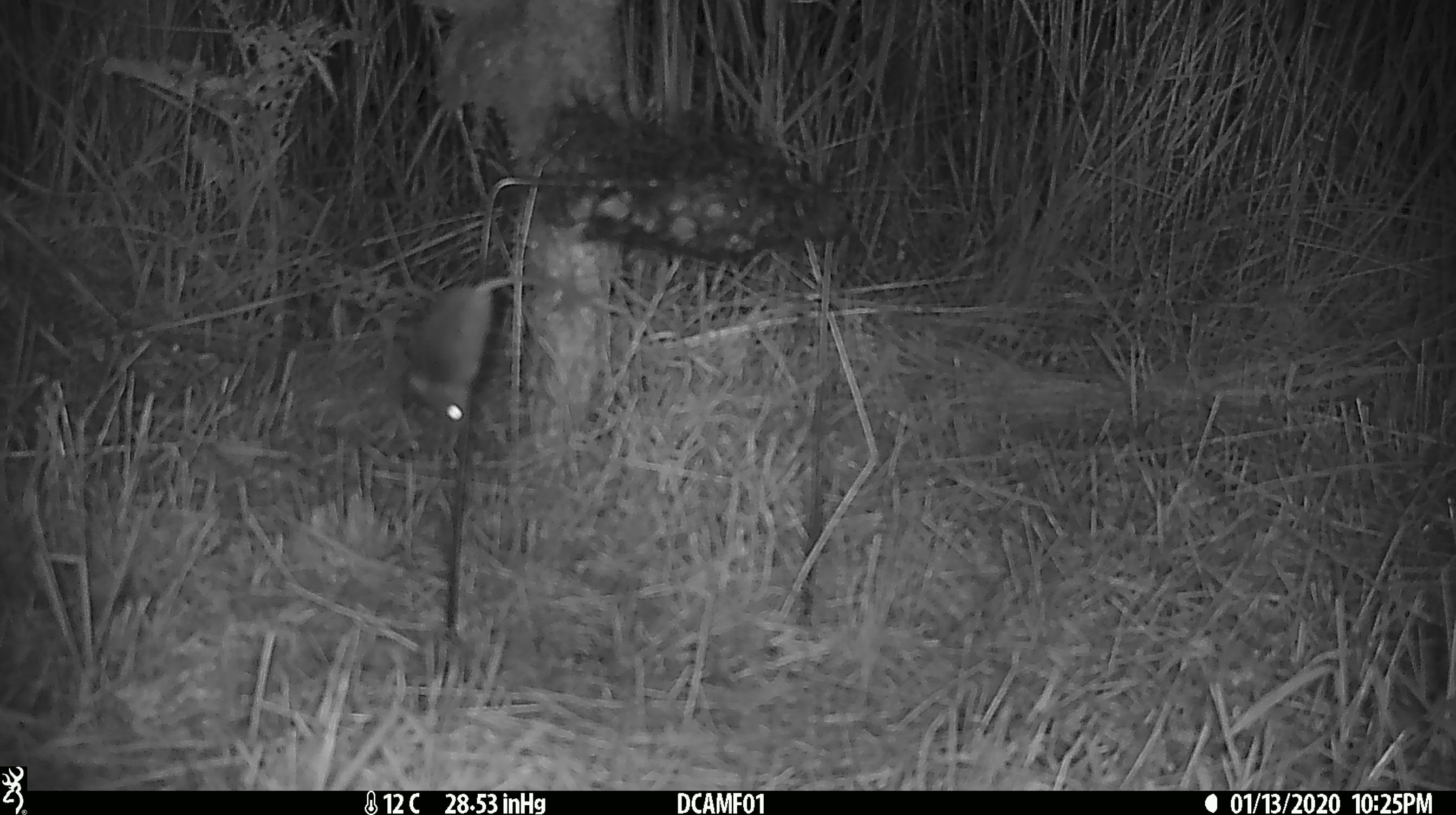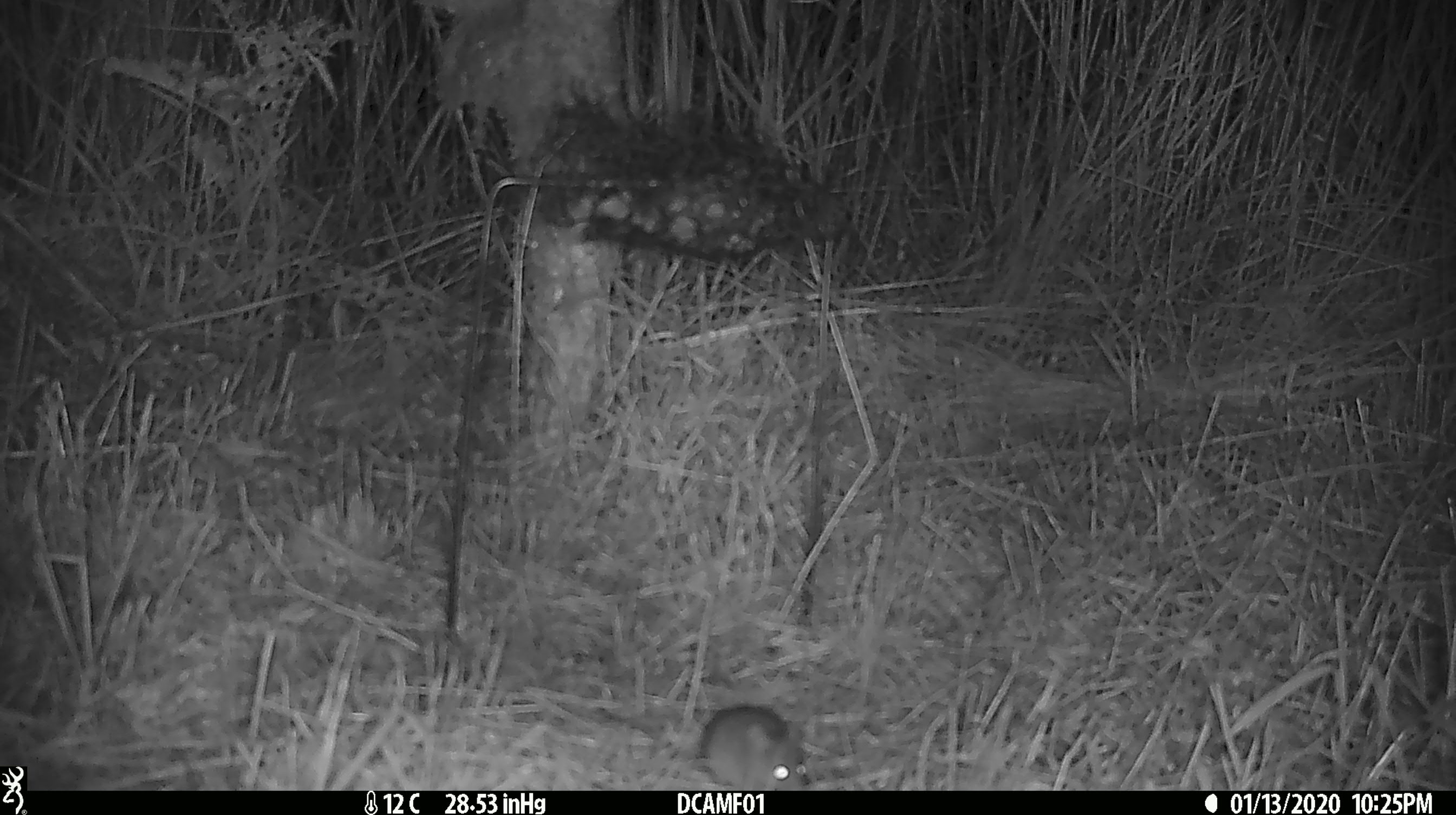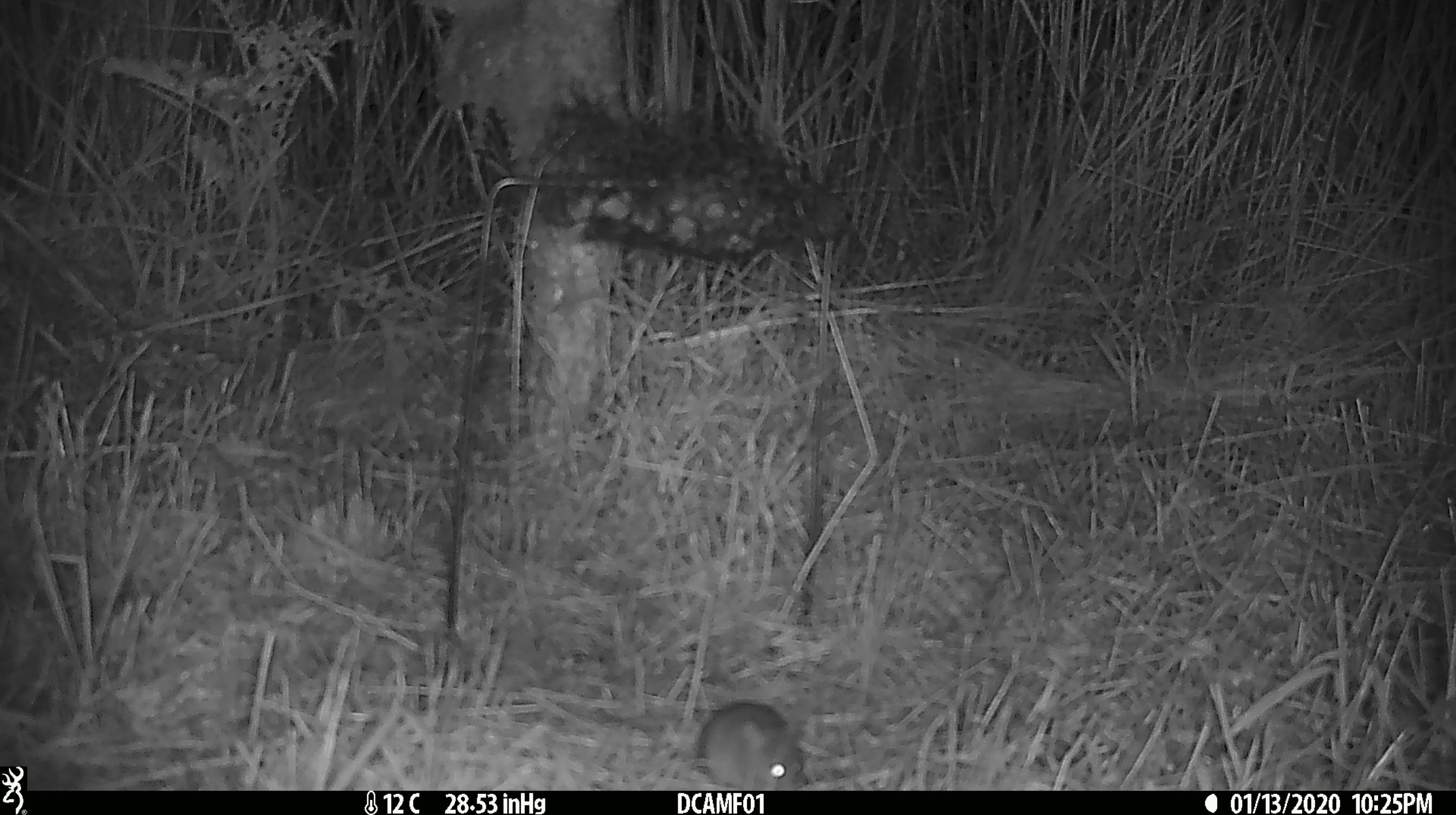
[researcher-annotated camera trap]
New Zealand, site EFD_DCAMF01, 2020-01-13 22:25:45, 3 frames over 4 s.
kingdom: Animalia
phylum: Chordata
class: Mammalia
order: Rodentia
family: Muridae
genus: Mus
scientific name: Mus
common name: mouse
Mouse (Mus).